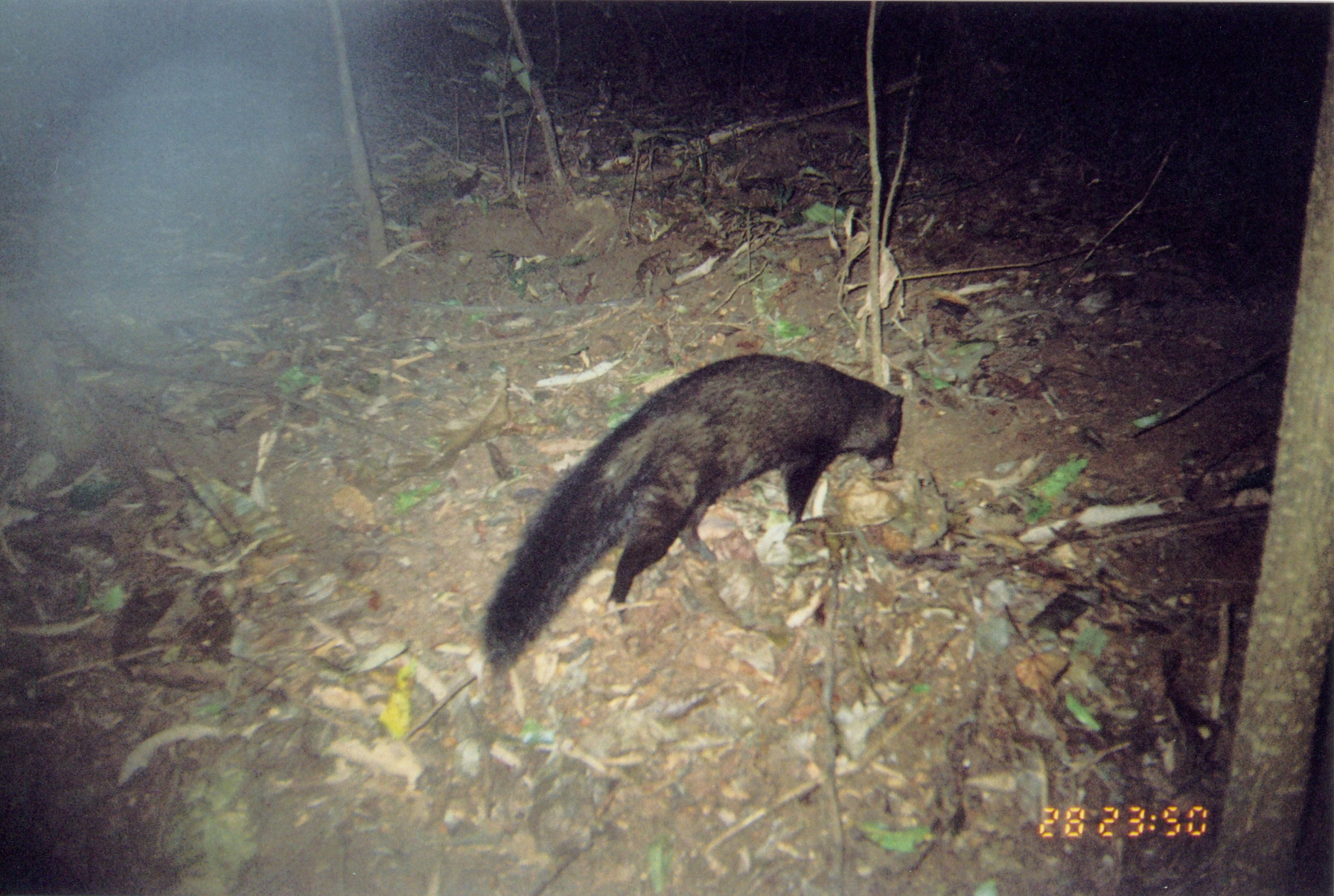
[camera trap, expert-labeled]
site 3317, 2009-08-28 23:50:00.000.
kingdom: Animalia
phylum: Chordata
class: Mammalia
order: Carnivora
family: Herpestidae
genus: Bdeogale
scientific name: Bdeogale crassicauda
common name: bushy-tailed mongoose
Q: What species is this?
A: Bdeogale crassicauda (bushy-tailed mongoose).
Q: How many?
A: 1.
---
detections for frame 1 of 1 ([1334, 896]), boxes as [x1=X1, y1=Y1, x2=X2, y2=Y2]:
bdeogale crassicauda: [x1=478, y1=352, x2=907, y2=676]